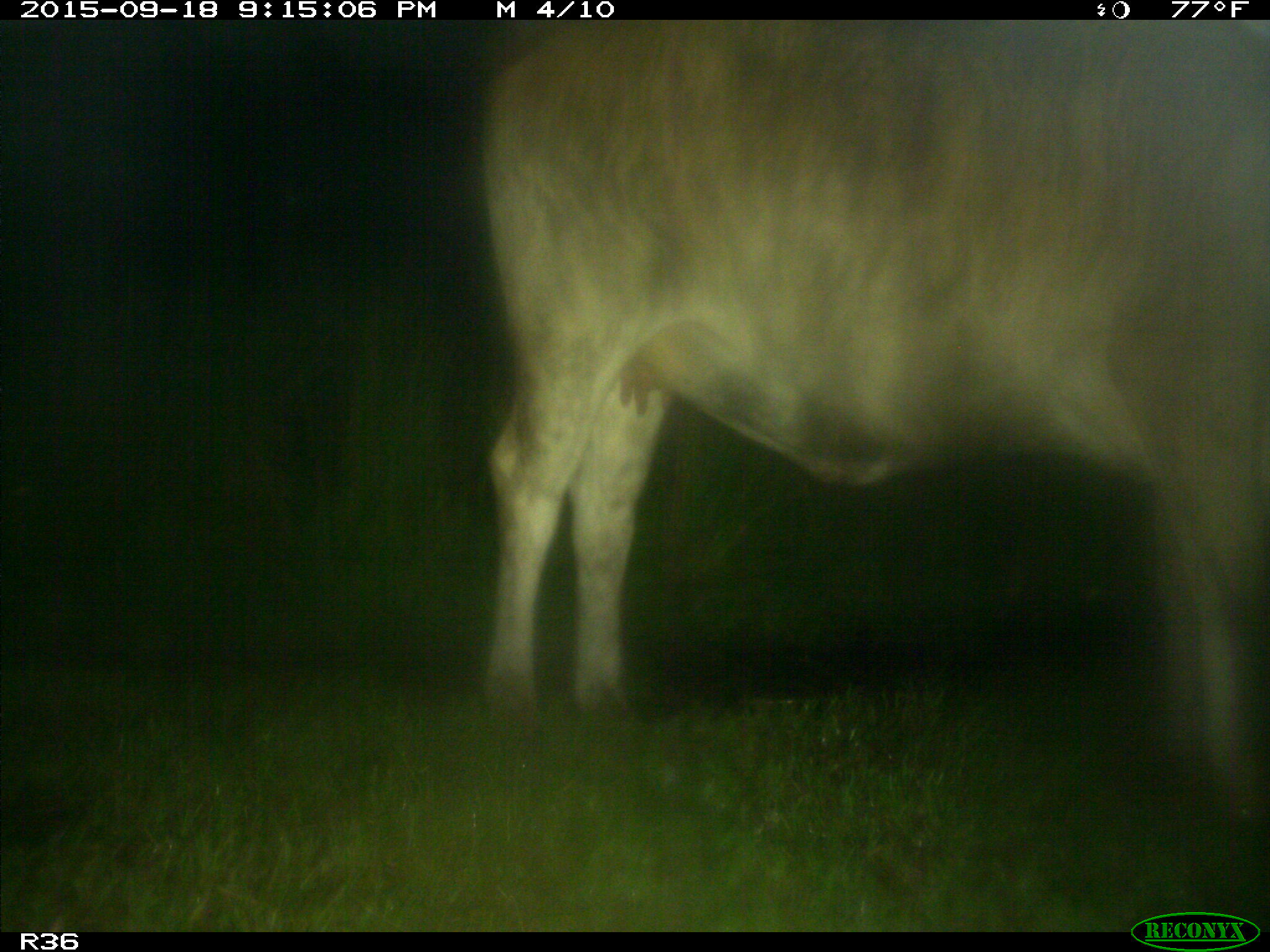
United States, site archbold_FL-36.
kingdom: Animalia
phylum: Chordata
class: Mammalia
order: Artiodactyla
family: Bovidae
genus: Bos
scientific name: Bos taurus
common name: domestic cow